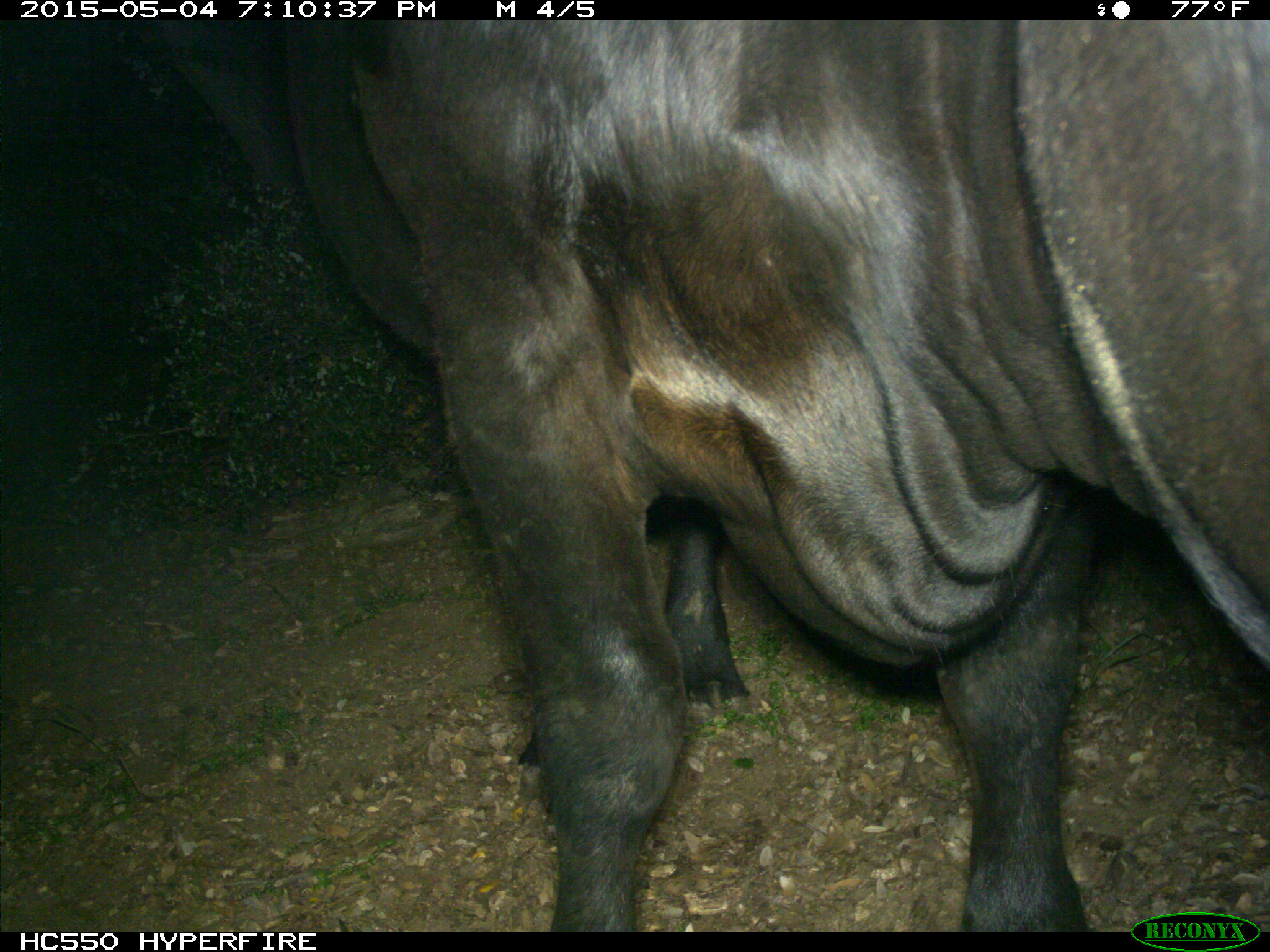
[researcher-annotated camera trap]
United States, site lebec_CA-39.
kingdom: Animalia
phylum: Chordata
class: Mammalia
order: Artiodactyla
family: Bovidae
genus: Bos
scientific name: Bos taurus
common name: domestic cow